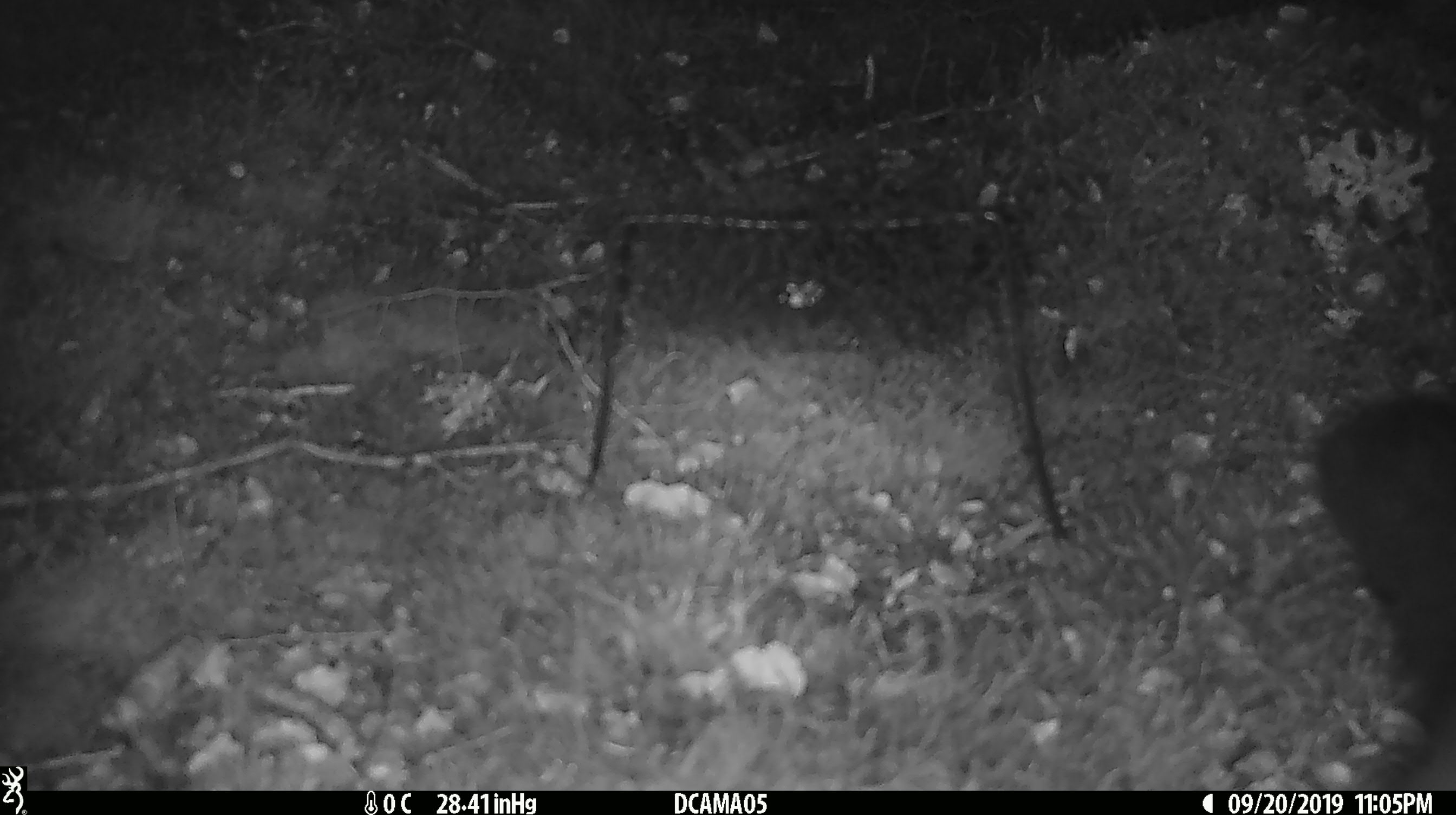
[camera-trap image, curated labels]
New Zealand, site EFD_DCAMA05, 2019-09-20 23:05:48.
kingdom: Animalia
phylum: Chordata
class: Mammalia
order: Diprotodontia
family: Phalangeridae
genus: Trichosurus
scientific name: Trichosurus vulpecula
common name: common brushtail possum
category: possum